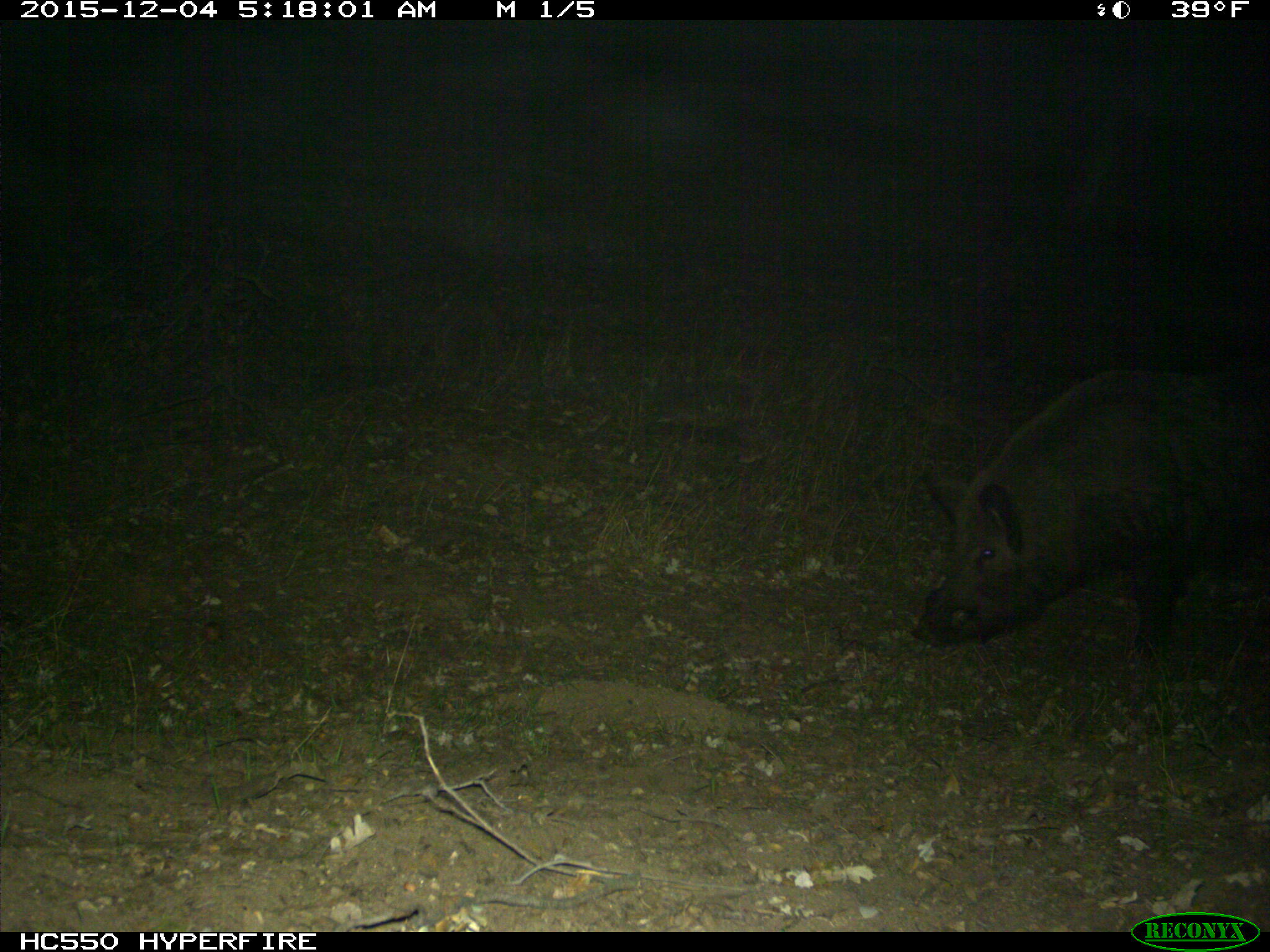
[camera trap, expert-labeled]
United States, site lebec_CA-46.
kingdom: Animalia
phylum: Chordata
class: Mammalia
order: Artiodactyla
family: Suidae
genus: Sus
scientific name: Sus scrofa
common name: wild boar